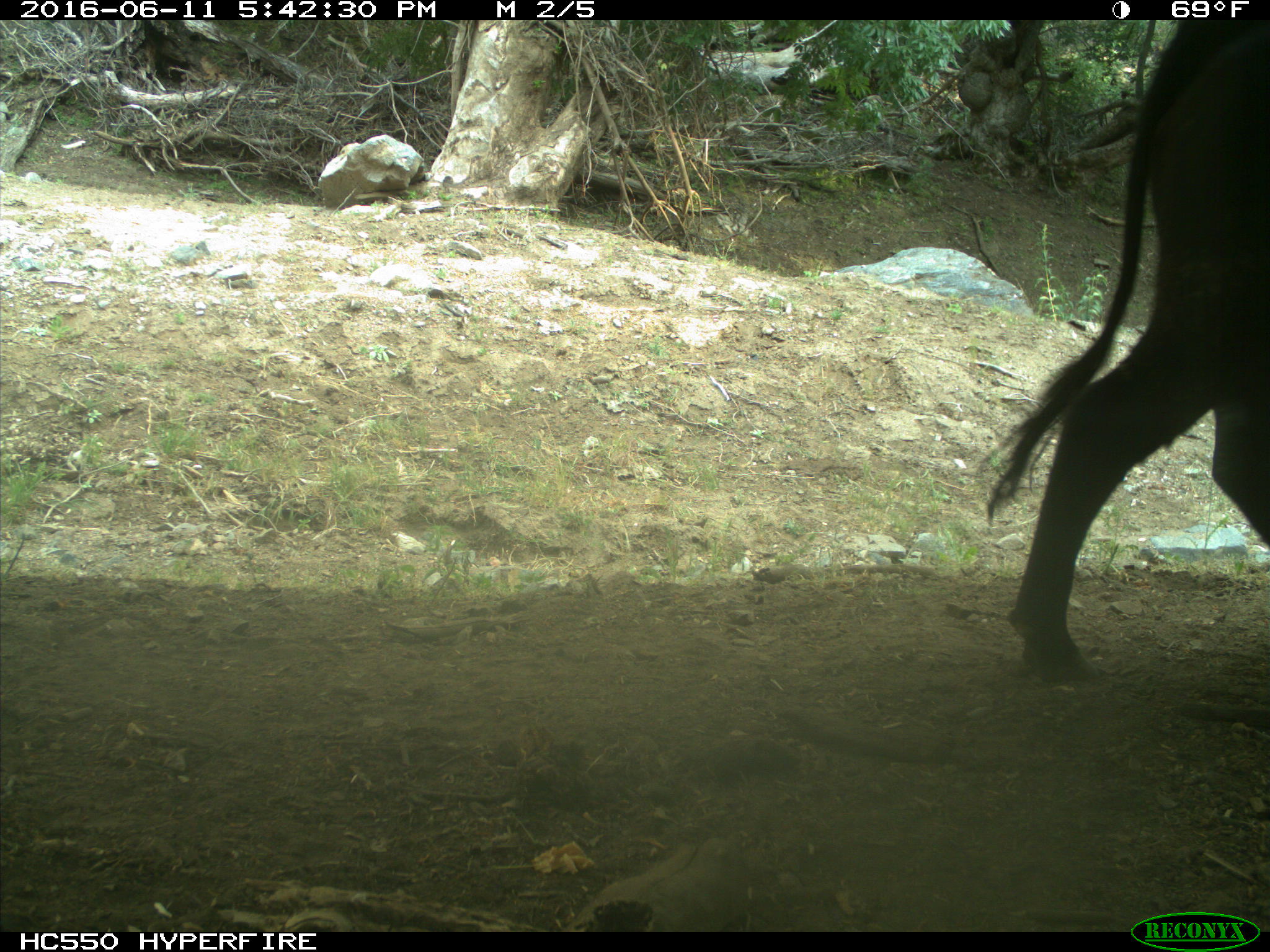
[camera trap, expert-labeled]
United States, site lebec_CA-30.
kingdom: Animalia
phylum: Chordata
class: Mammalia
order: Artiodactyla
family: Bovidae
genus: Bos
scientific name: Bos taurus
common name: domestic cow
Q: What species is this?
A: Bos taurus (domestic cow).